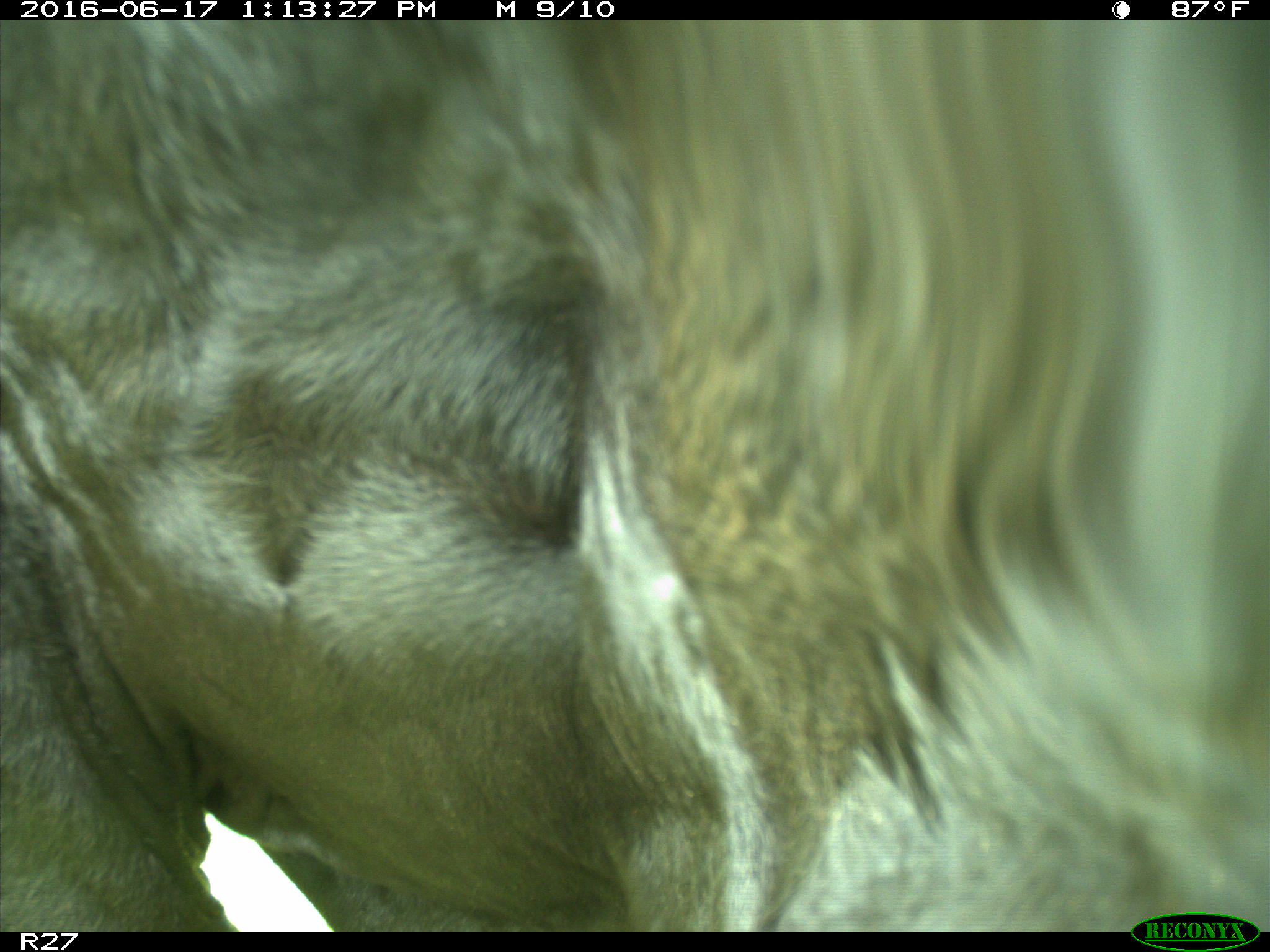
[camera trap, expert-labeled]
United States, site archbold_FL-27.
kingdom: Animalia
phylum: Chordata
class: Mammalia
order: Artiodactyla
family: Bovidae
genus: Bos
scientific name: Bos taurus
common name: domestic cow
Bos taurus (domestic cow).